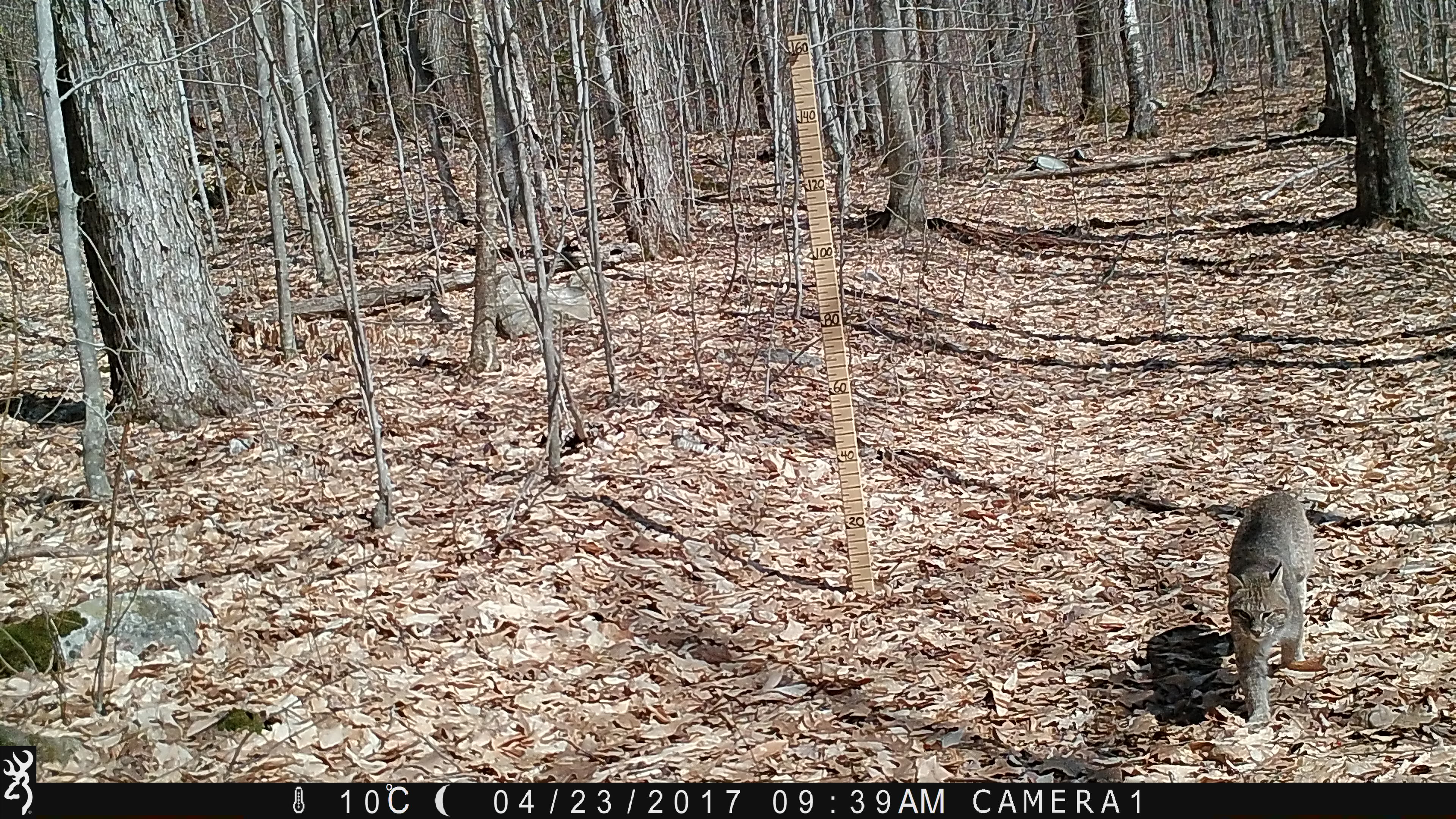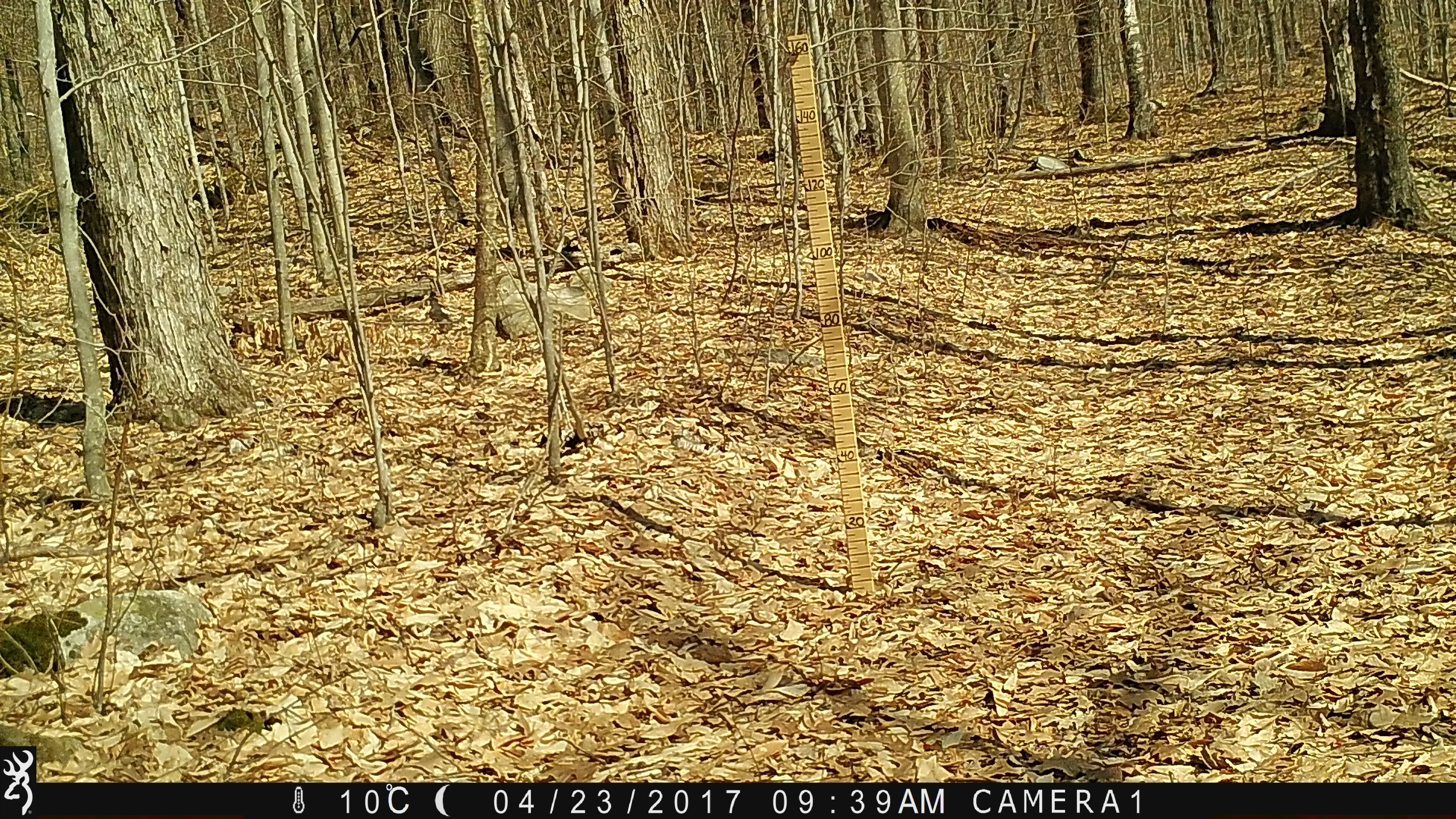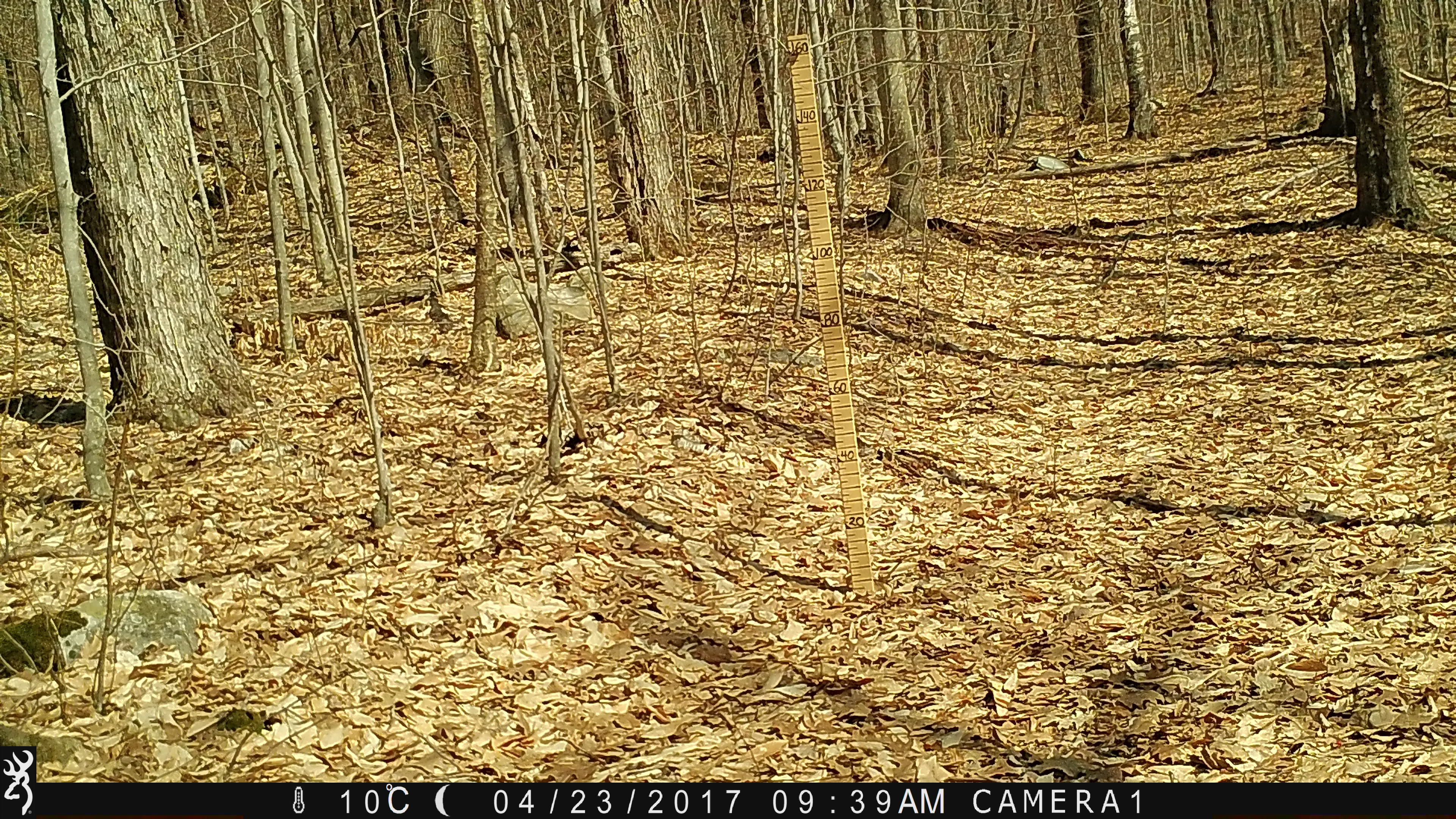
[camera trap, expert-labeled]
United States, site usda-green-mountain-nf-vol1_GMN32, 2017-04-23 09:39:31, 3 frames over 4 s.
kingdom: Animalia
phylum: Chordata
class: Mammalia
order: Carnivora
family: Felidae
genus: Lynx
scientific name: Lynx rufus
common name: bobcat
Bobcat (Lynx rufus).